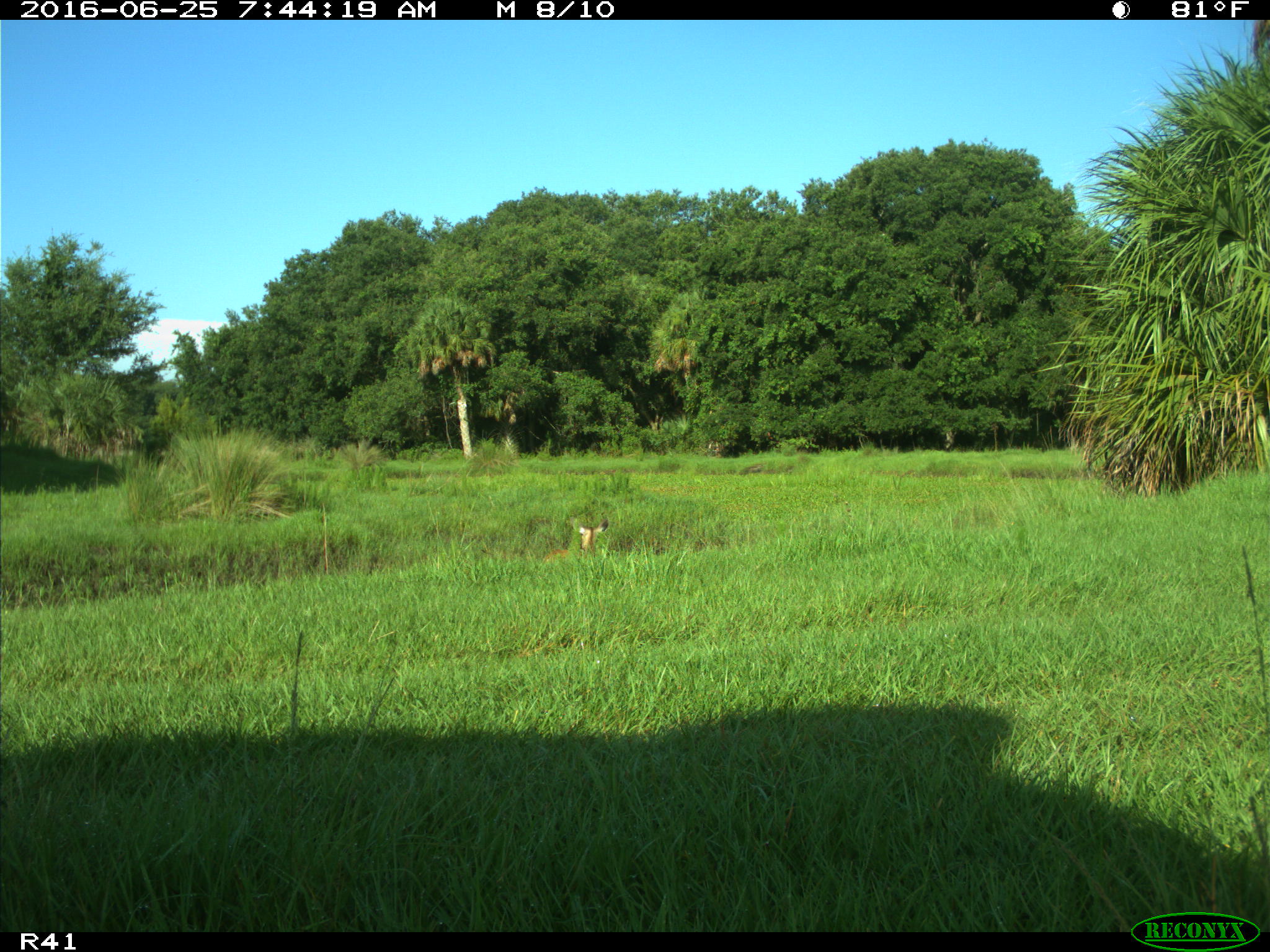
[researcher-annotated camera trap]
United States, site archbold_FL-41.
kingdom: Animalia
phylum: Chordata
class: Mammalia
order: Artiodactyla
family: Cervidae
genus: Odocoileus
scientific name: Odocoileus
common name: deer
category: unidentified deer